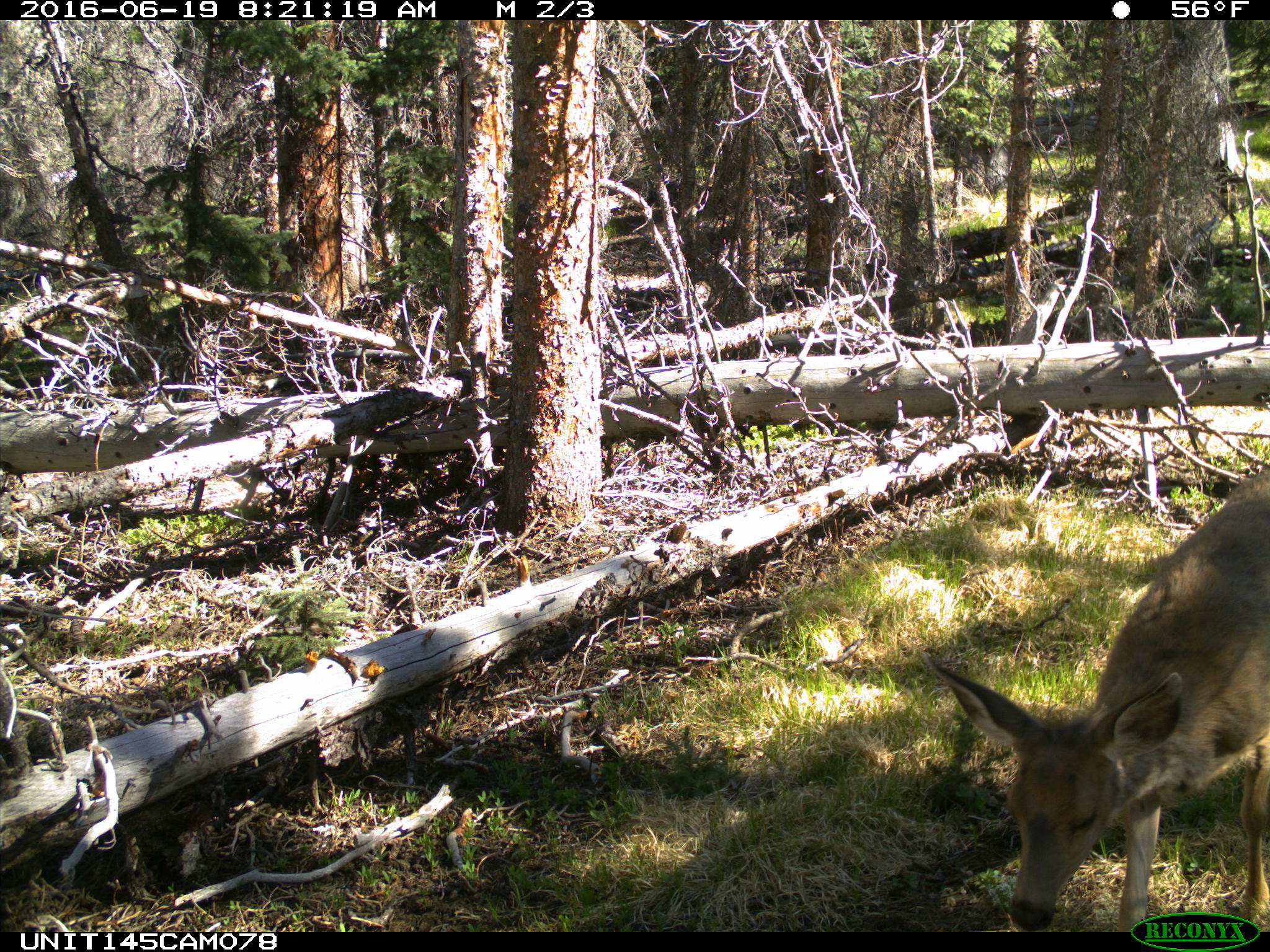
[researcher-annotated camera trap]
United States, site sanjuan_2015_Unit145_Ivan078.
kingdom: Animalia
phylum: Chordata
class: Mammalia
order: Artiodactyla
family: Cervidae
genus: Odocoileus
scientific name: Odocoileus hemionus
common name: mule deer